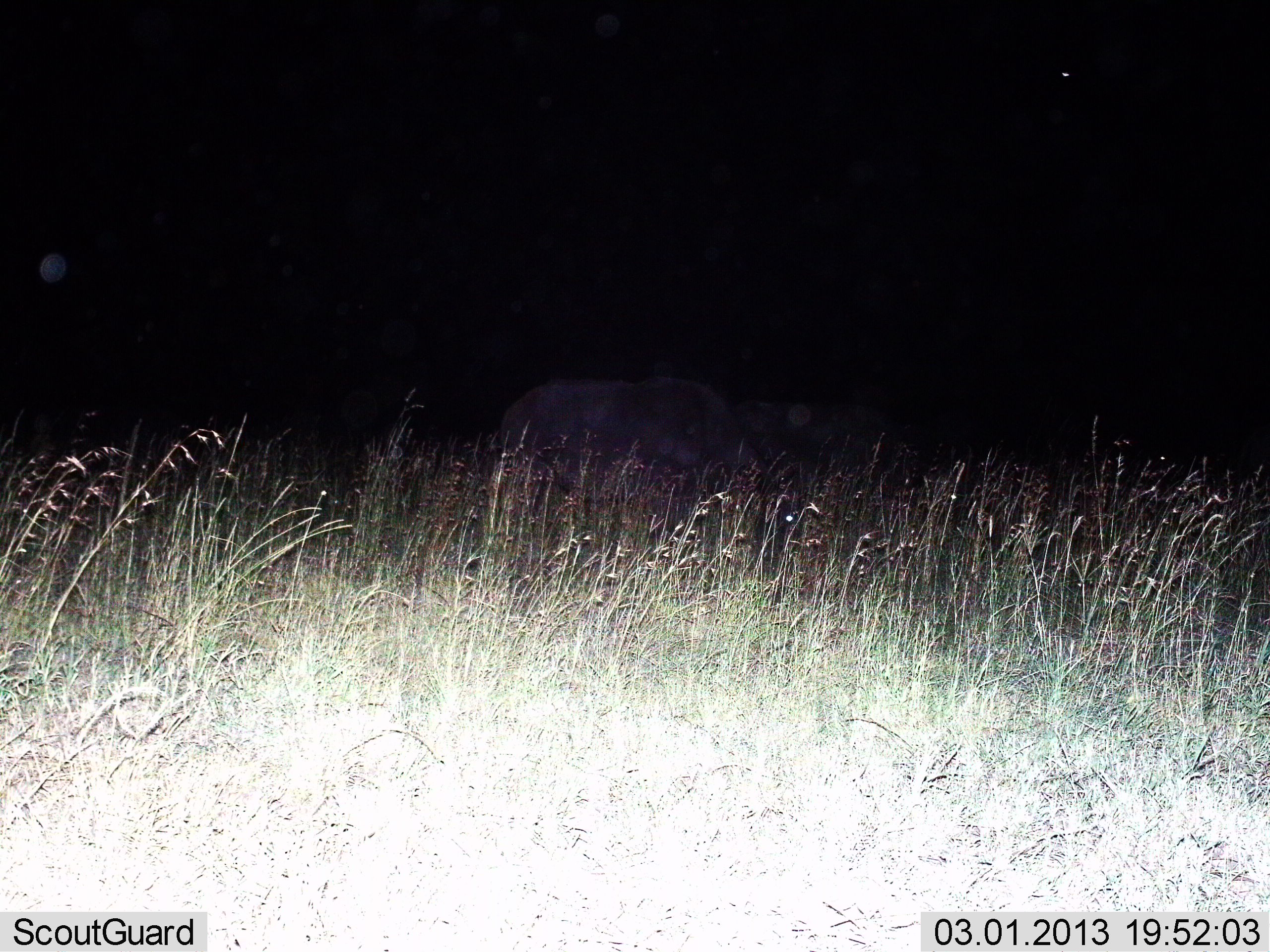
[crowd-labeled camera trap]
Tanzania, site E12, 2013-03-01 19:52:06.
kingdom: Animalia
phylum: Chordata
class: Mammalia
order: Artiodactyla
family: Bovidae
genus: Syncerus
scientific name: Syncerus caffer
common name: cape buffalo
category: buffalo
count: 1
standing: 20%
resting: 20%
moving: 20%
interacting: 0%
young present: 0%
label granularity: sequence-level